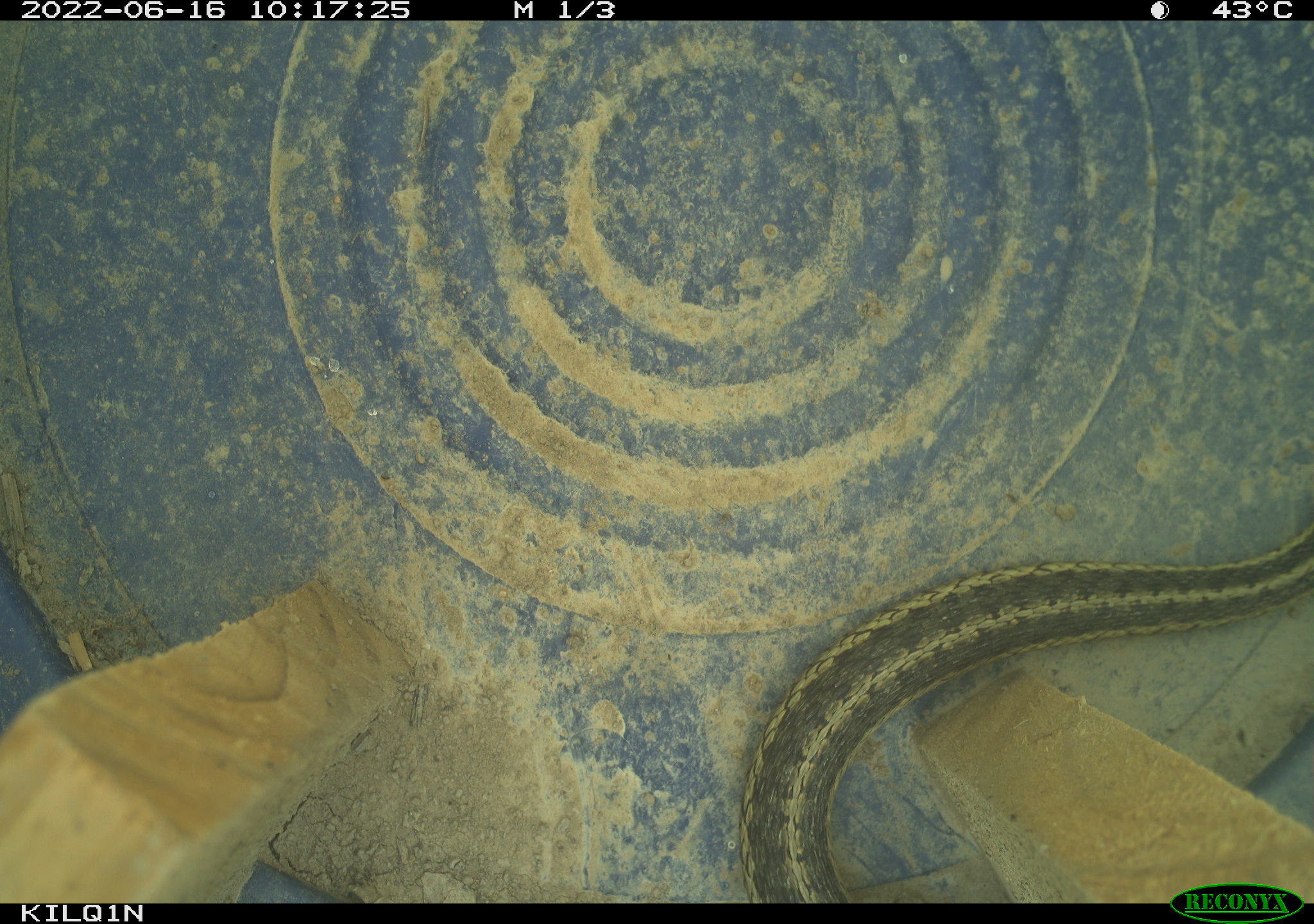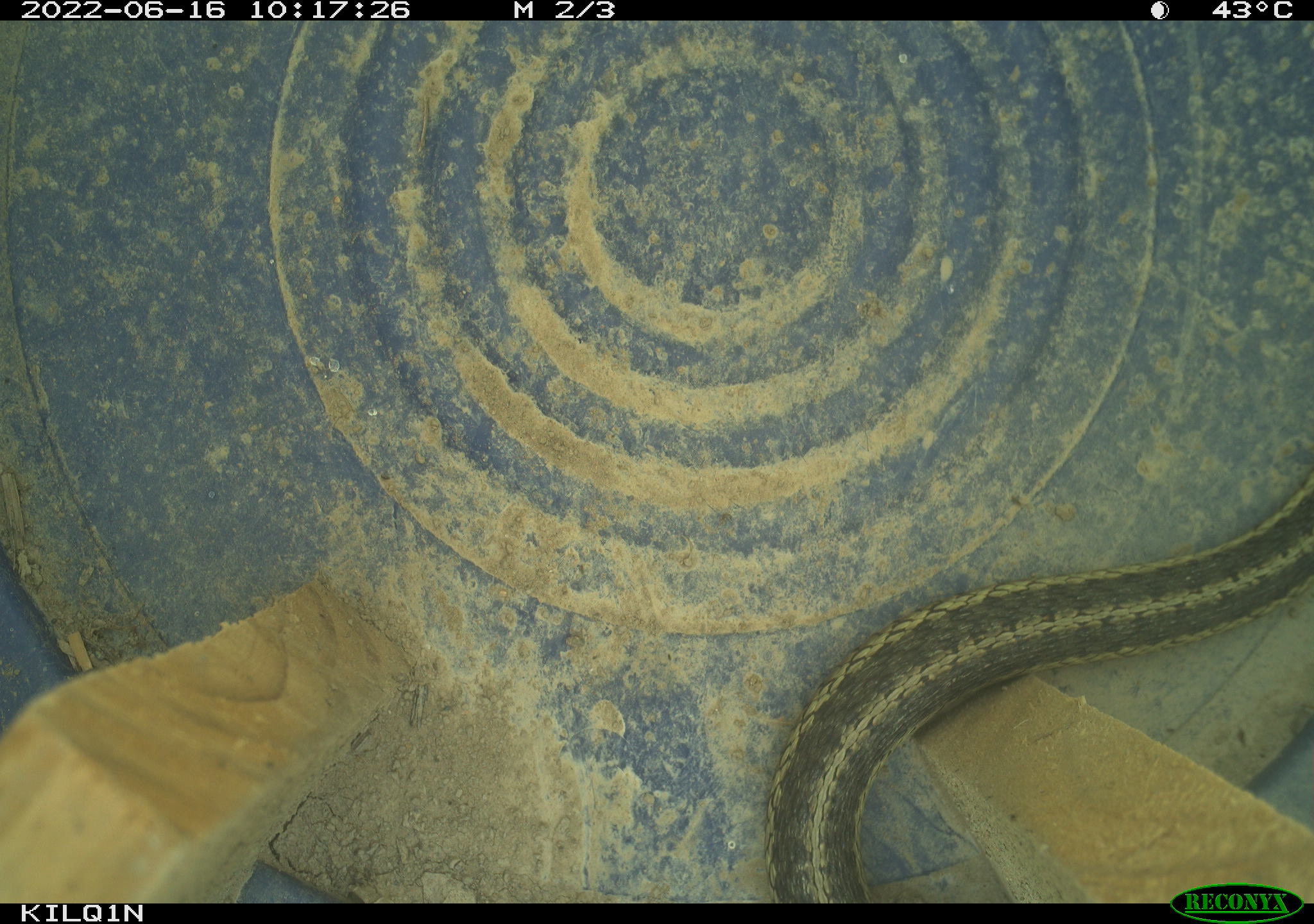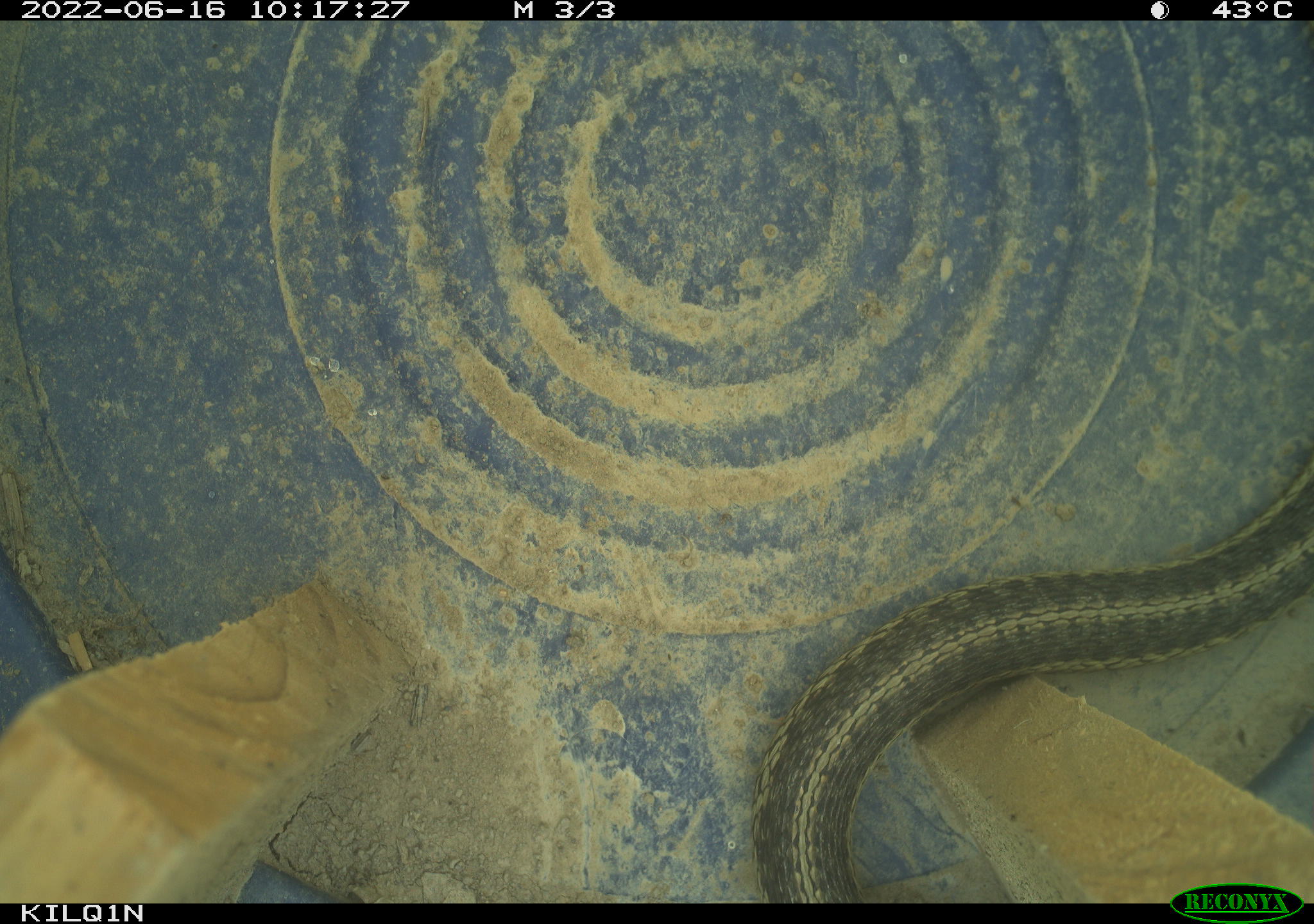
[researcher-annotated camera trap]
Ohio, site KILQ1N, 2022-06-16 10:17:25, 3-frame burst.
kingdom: Animalia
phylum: Chordata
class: Reptilia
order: Squamata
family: Colubridae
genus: Thamnophis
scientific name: Thamnophis sirtalis sirtalis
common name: eastern gartersnake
Eastern gartersnake (Thamnophis sirtalis sirtalis).